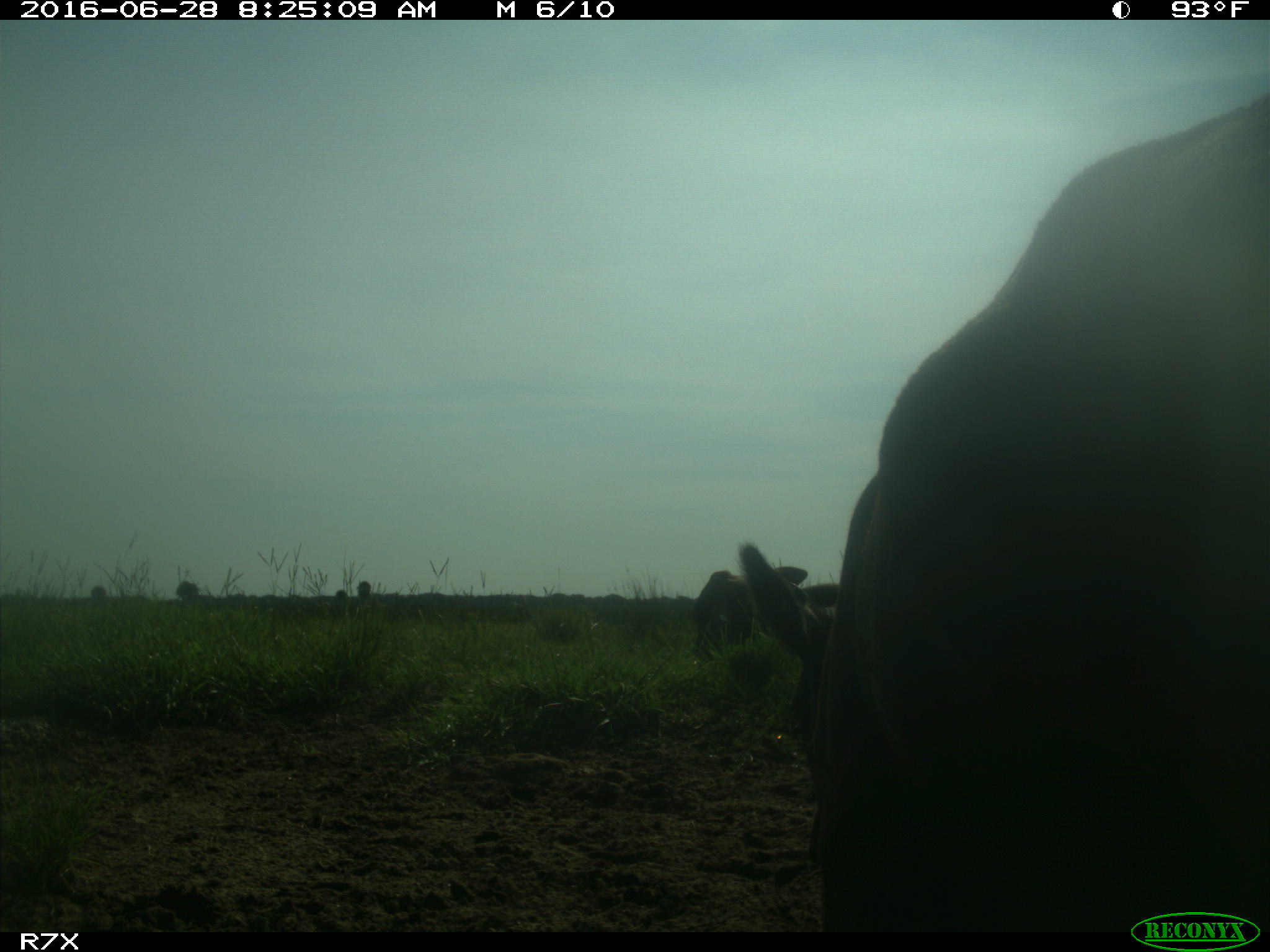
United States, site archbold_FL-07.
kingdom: Animalia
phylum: Chordata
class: Mammalia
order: Artiodactyla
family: Bovidae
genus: Bos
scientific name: Bos taurus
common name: domestic cow